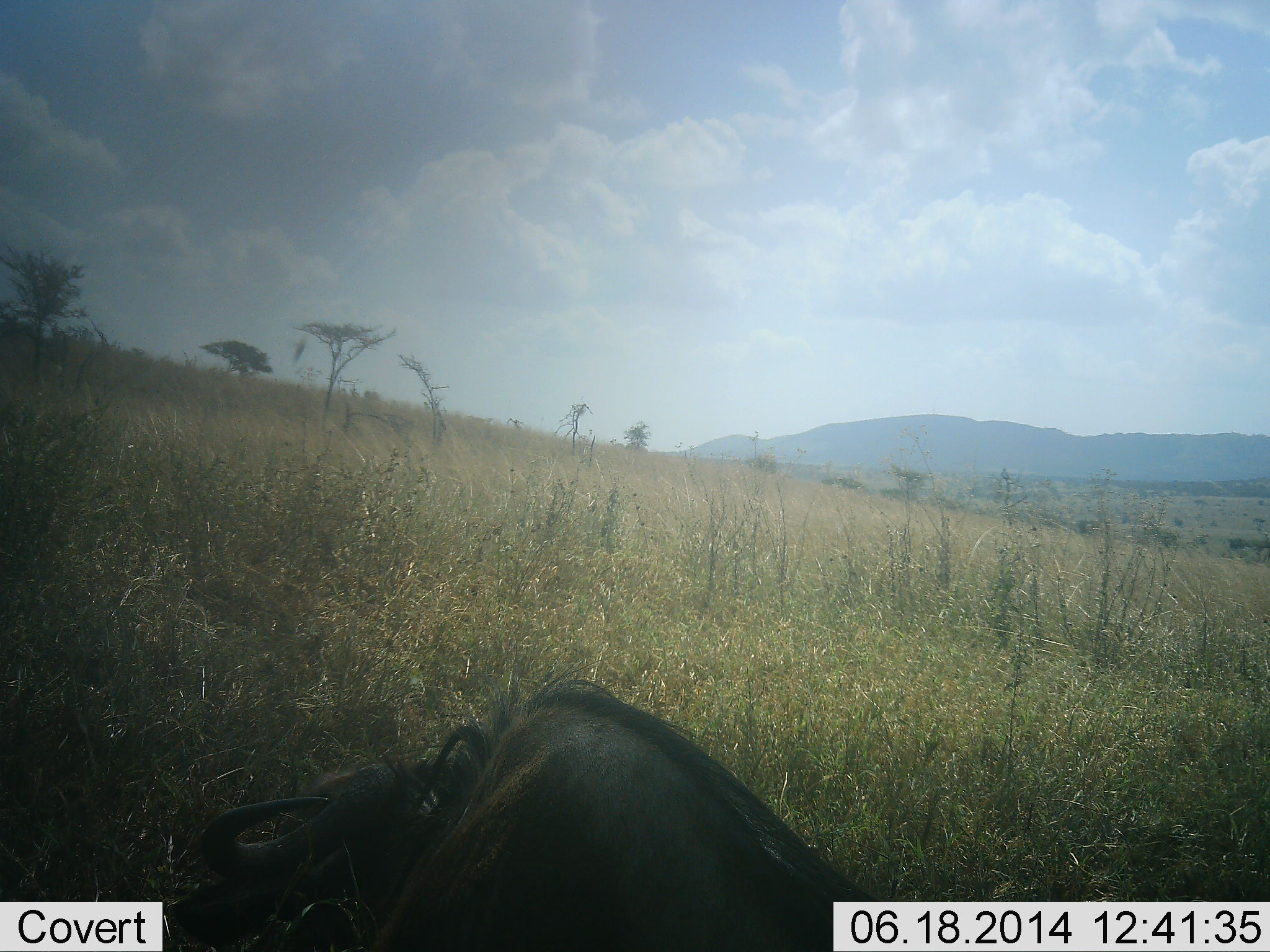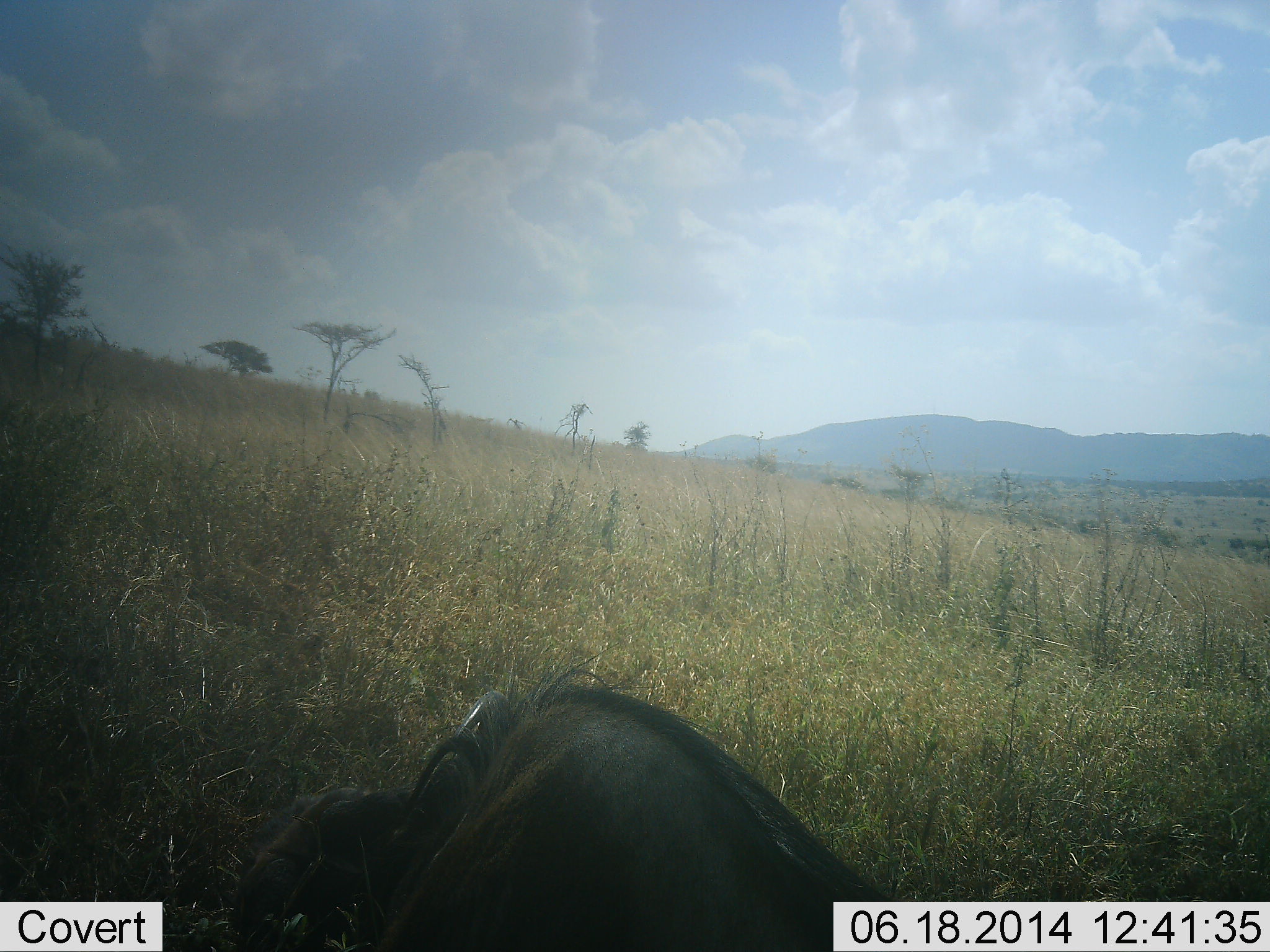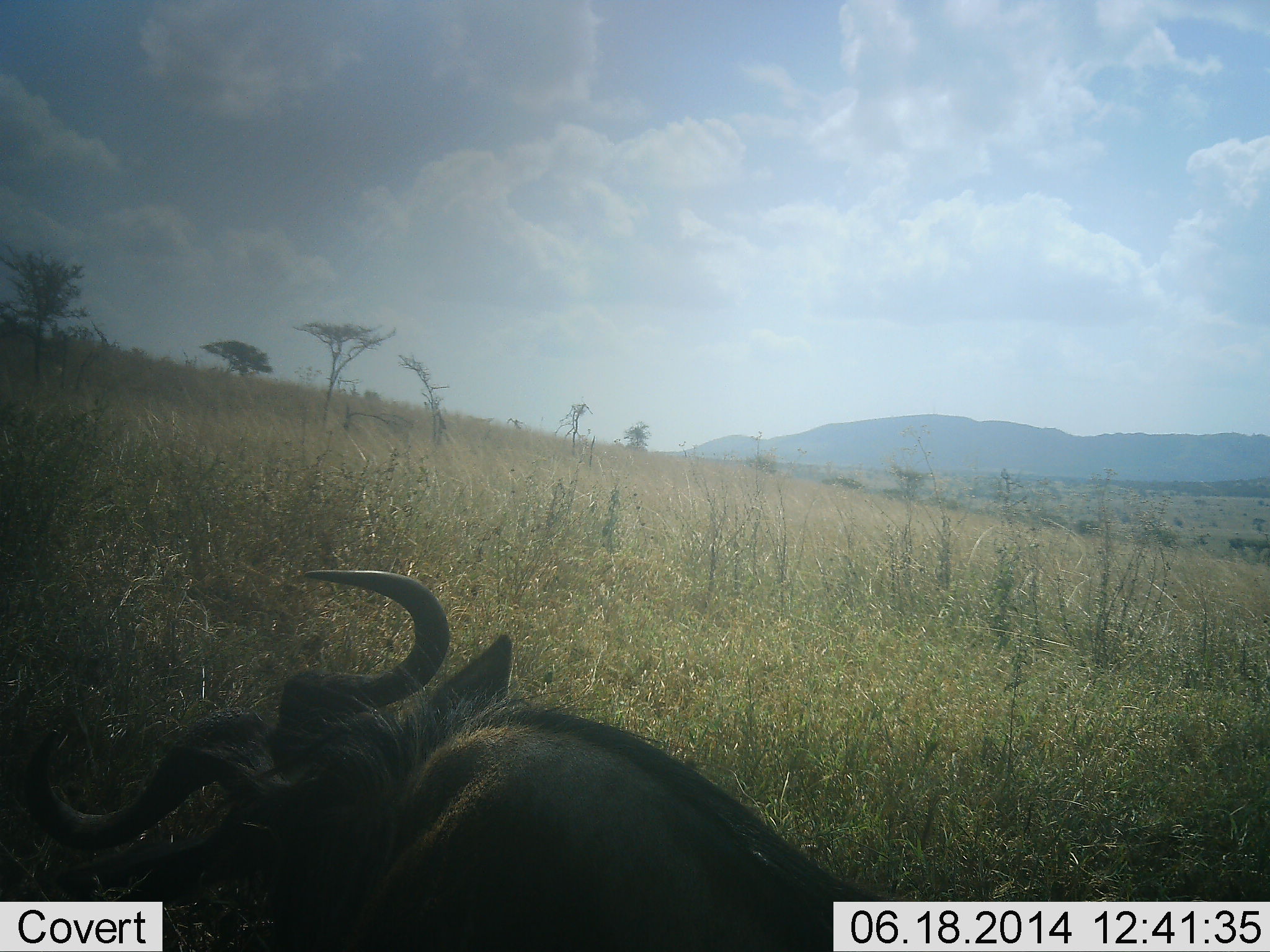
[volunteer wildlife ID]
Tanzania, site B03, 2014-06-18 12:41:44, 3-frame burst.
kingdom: Animalia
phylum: Chordata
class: Mammalia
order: Artiodactyla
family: Bovidae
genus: Connochaetes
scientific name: Connochaetes taurinus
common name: blue wildebeest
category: wildebeest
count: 1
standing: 27%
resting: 73%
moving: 9%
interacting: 0%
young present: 0%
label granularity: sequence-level